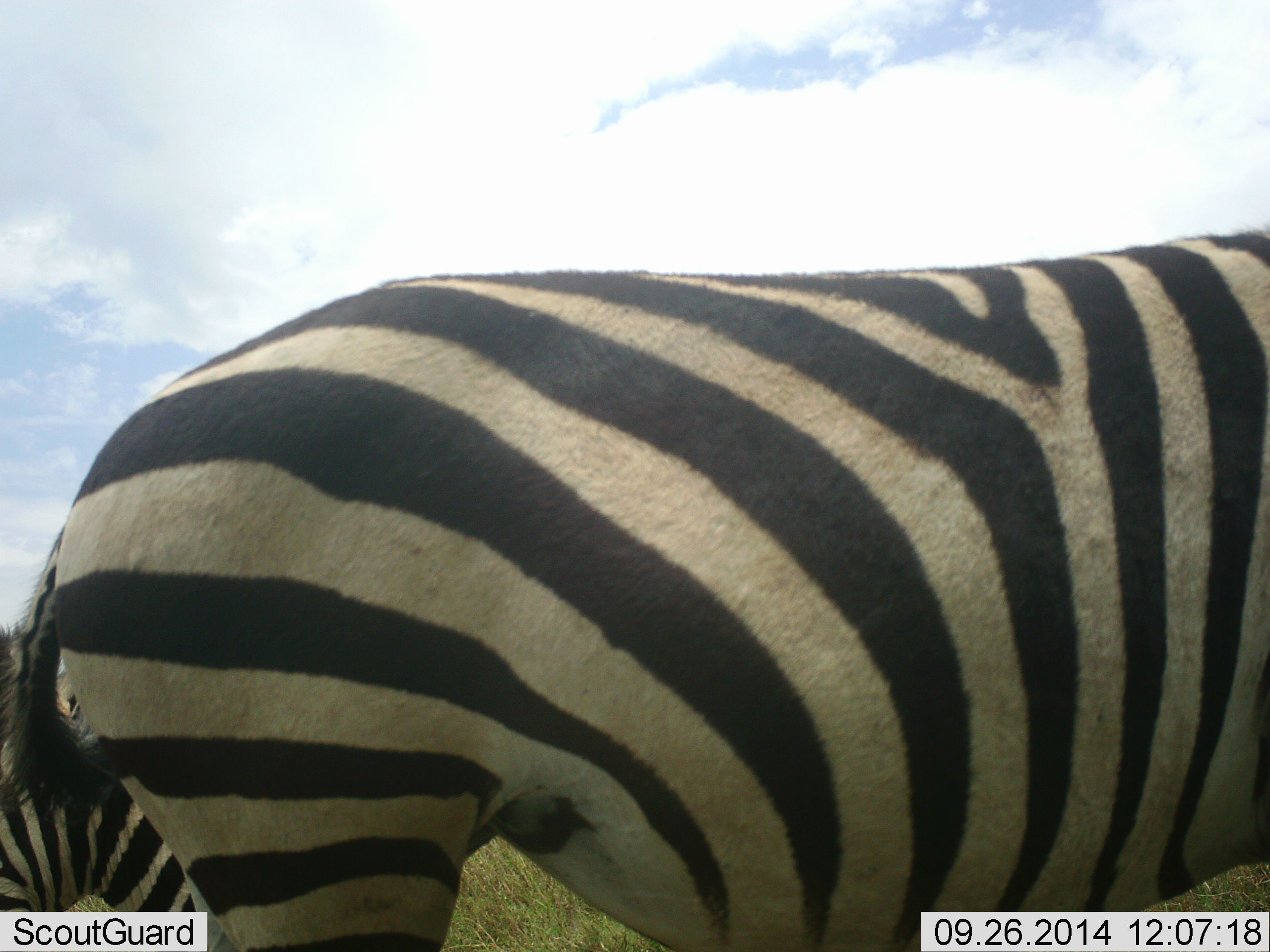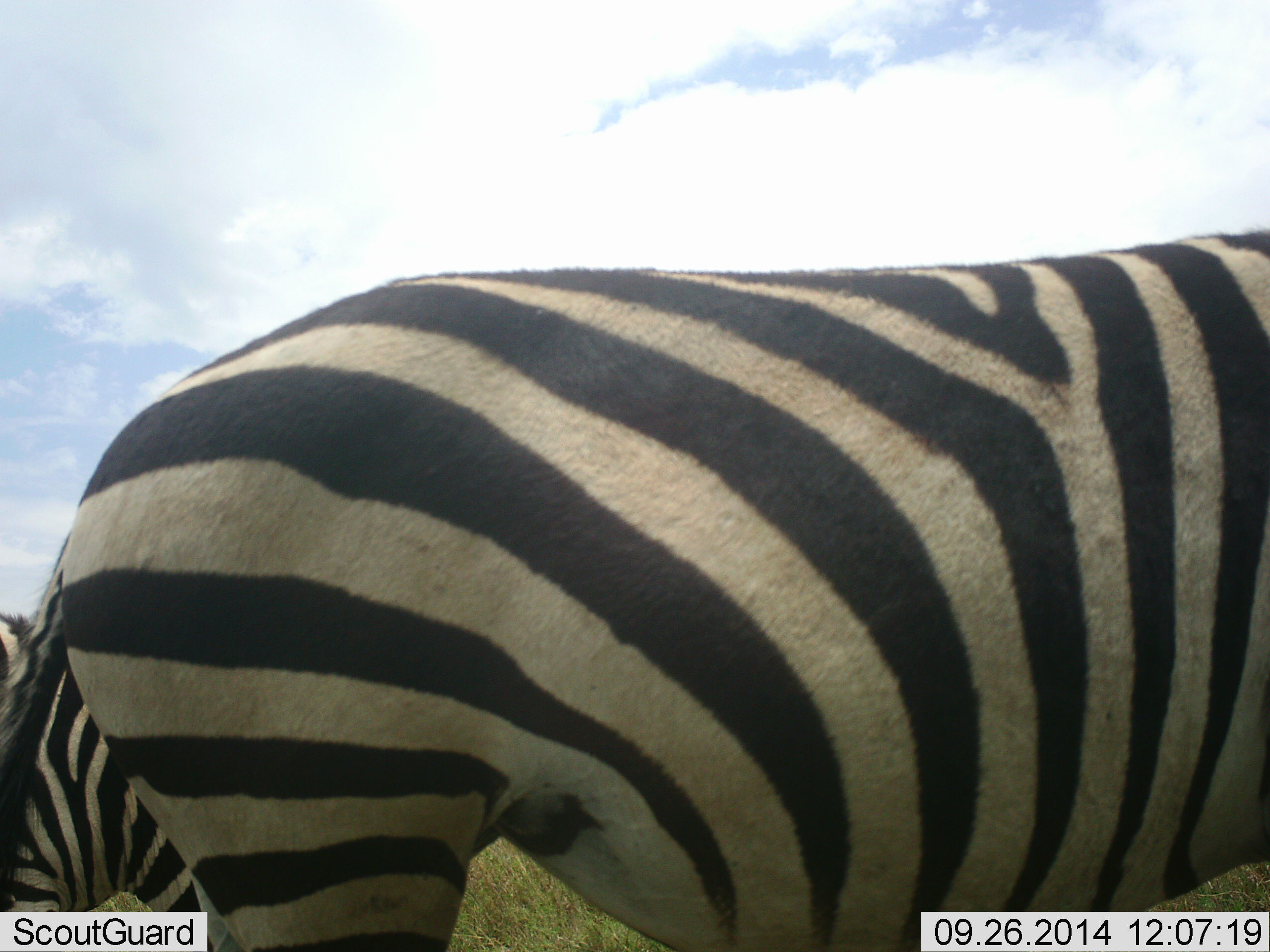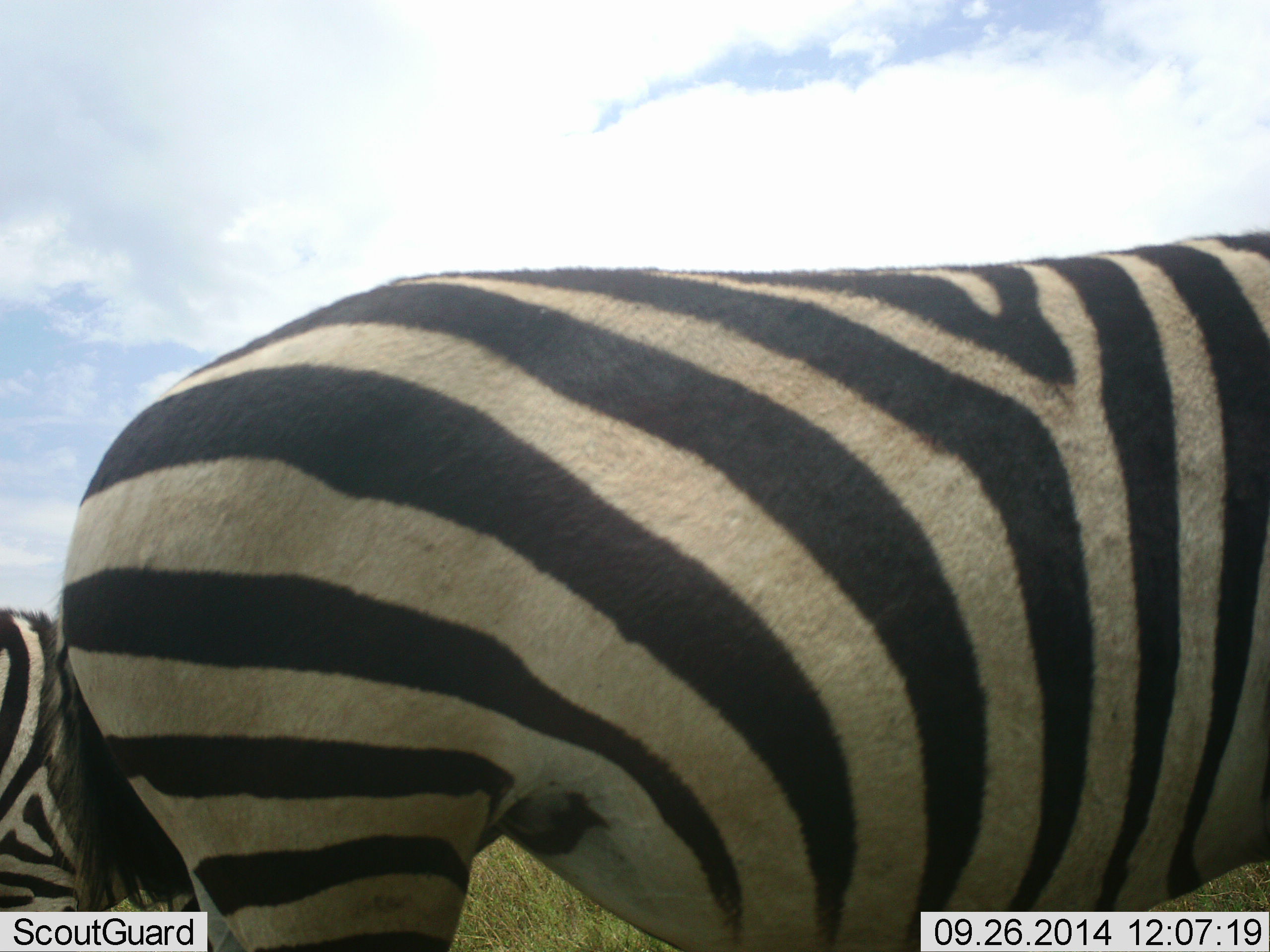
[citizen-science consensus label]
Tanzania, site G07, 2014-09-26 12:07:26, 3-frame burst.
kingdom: Animalia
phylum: Chordata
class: Mammalia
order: Perissodactyla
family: Equidae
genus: Equus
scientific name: Equus quagga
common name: plains zebra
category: zebra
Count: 2.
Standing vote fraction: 80%.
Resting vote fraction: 10%.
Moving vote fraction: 20%.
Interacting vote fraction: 0%.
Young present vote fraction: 0%.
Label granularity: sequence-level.